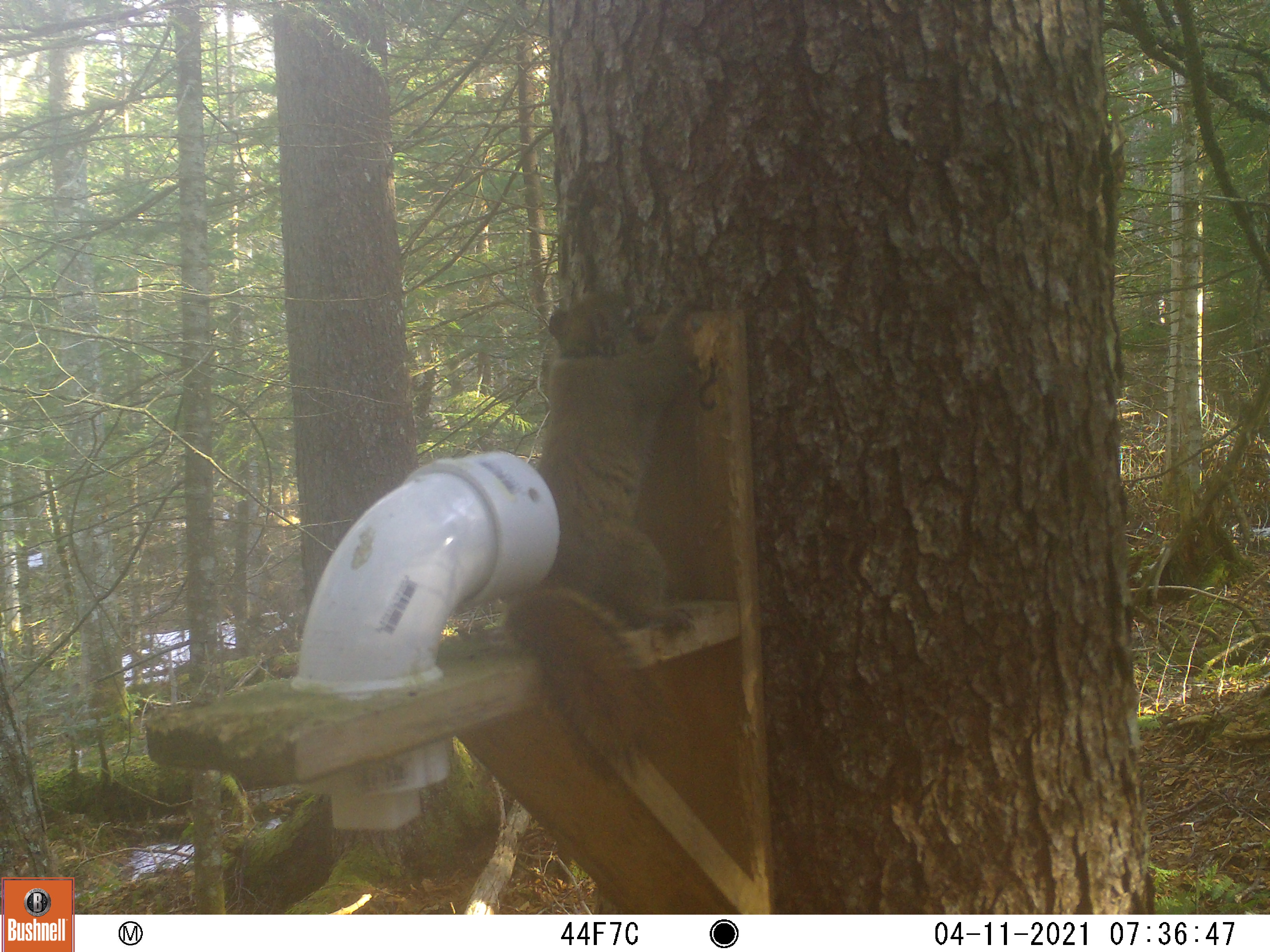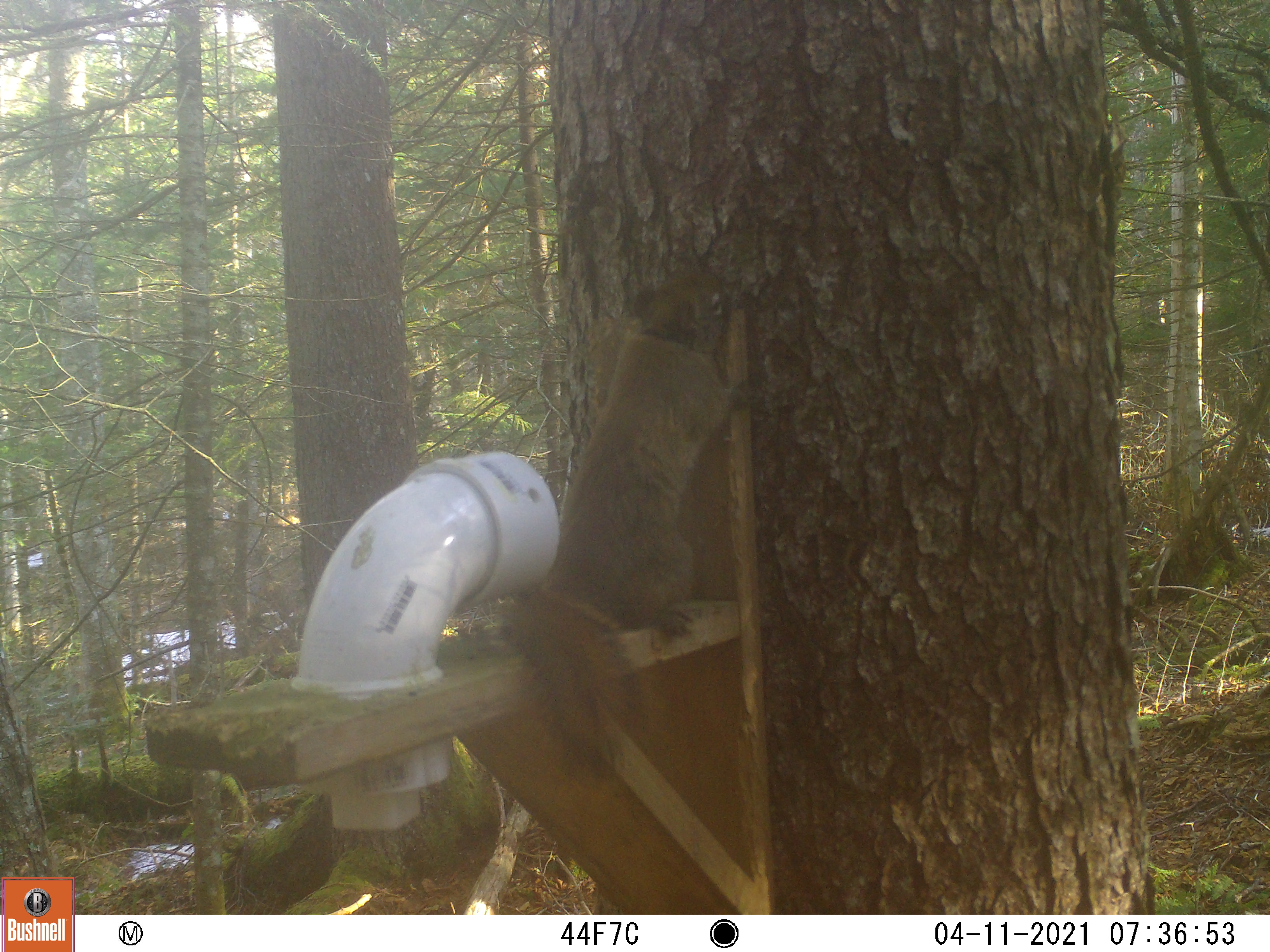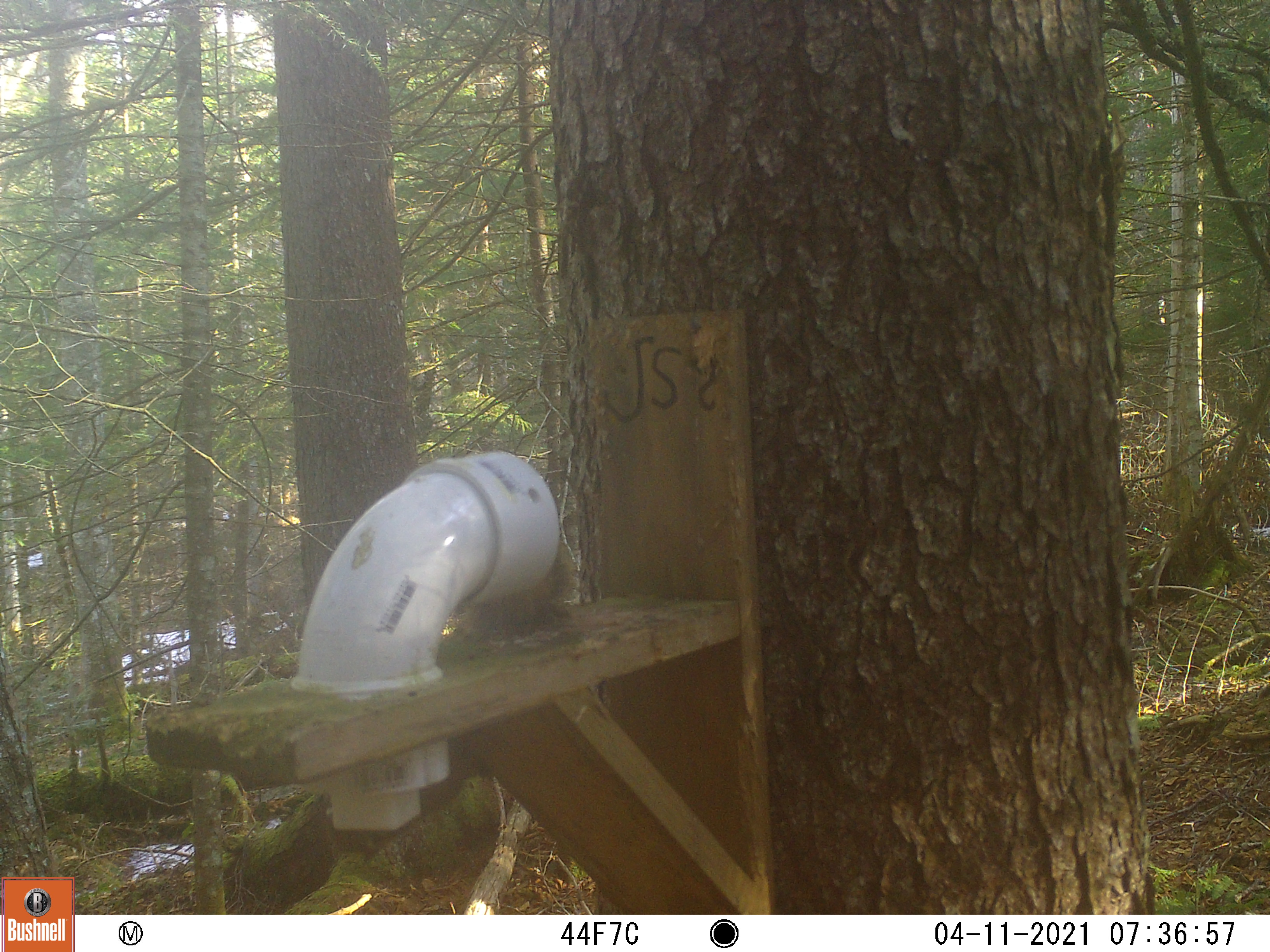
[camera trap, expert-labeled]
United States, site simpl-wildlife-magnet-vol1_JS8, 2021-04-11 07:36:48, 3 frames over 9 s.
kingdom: Animalia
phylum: Chordata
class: Mammalia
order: Rodentia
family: Sciuridae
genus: Tamiasciurus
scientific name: Tamiasciurus hudsonicus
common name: red squirrel